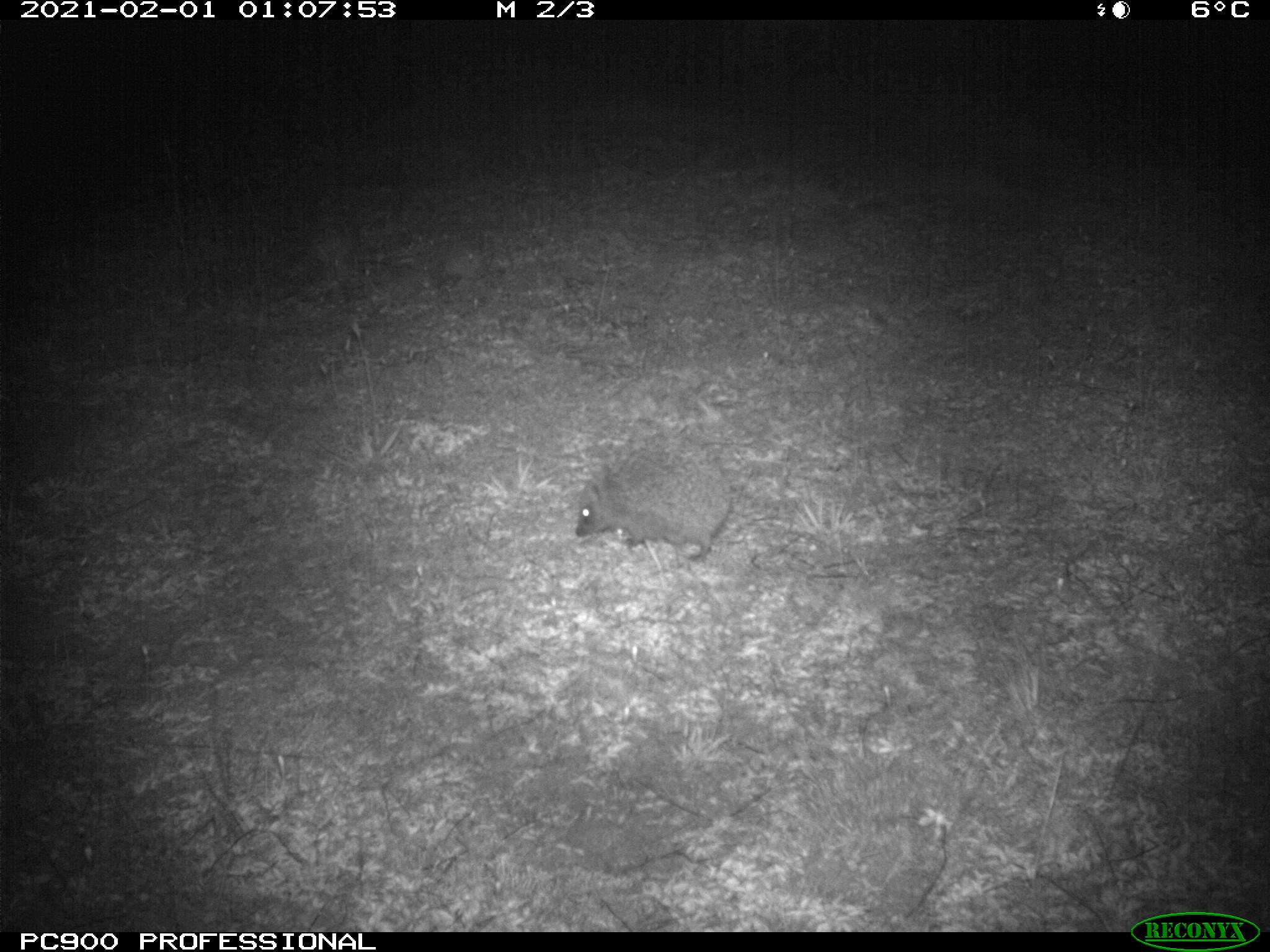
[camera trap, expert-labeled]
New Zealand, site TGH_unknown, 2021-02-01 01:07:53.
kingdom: Animalia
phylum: Chordata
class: Mammalia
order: Eulipotyphla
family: Erinaceidae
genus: Erinaceus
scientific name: Erinaceus europaeus europaeus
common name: european hedgehog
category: hedgehog